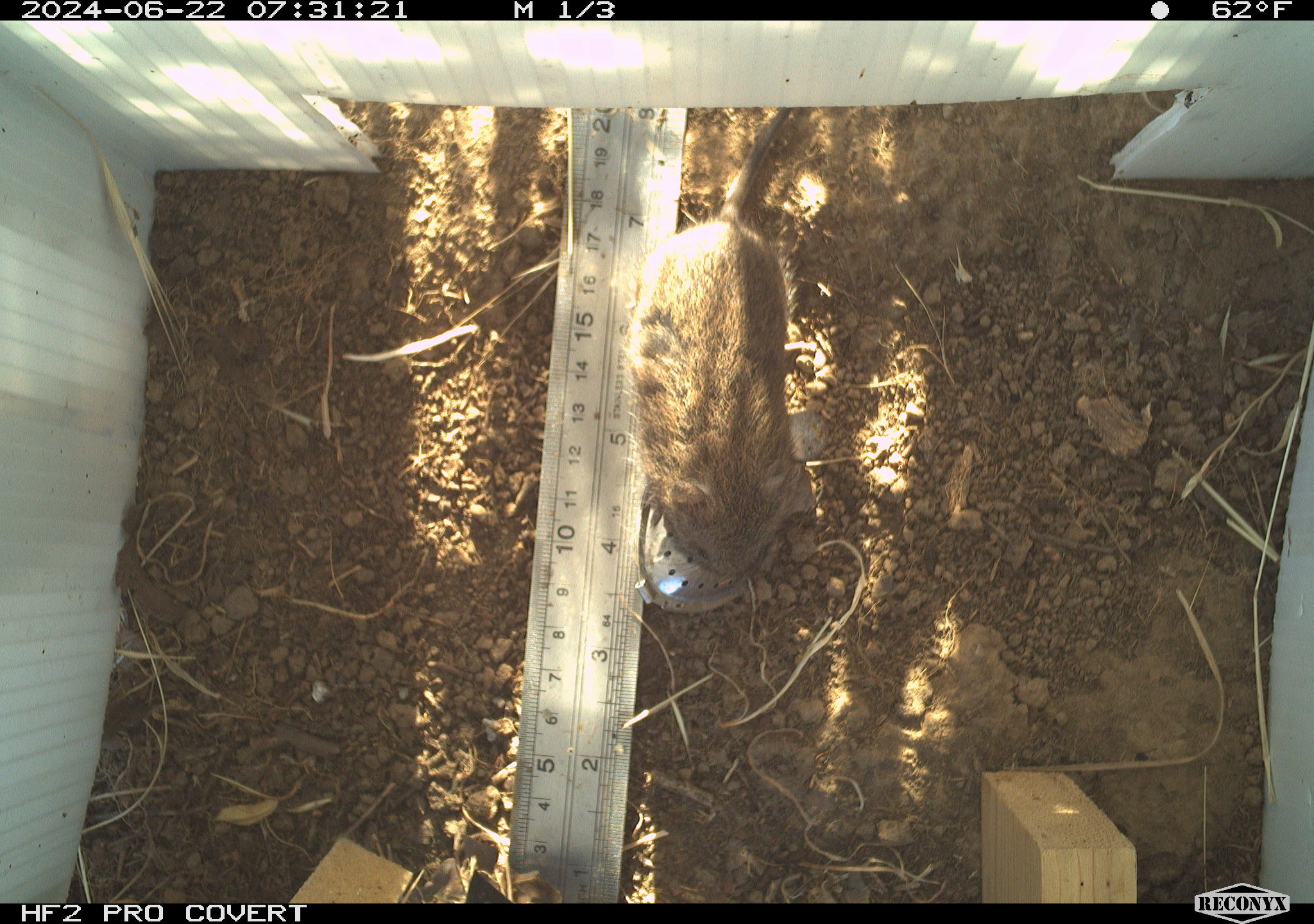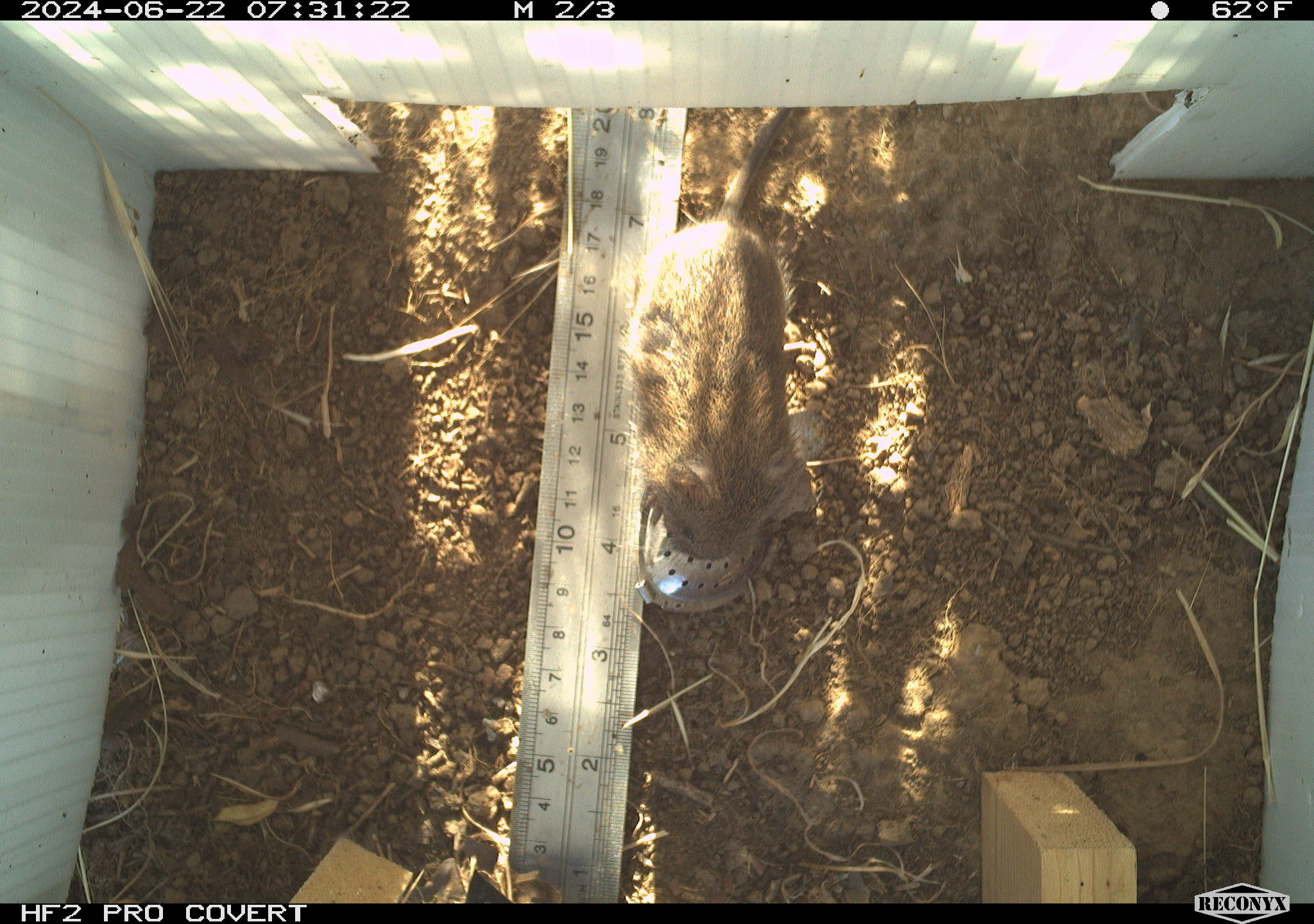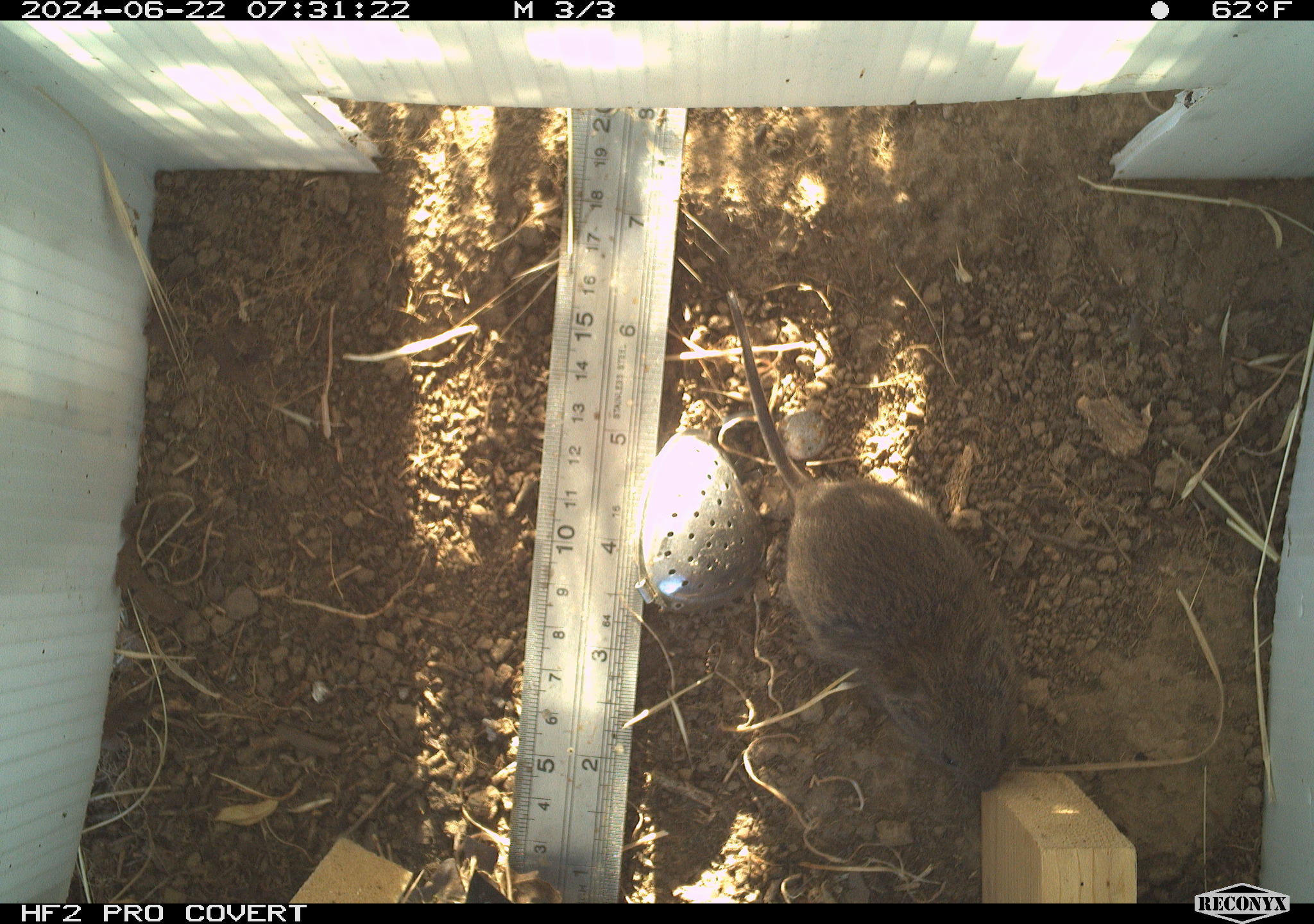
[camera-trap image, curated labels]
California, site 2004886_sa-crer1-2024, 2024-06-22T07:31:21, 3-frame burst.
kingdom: Animalia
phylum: Chordata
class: Mammalia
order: Rodentia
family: Cricetidae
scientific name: Arvicolinae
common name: voles, lemmings, and muskrats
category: arvicolinae subfamily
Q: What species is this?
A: Arvicolinae subfamily (voles, lemmings, and muskrats) (Arvicolinae).